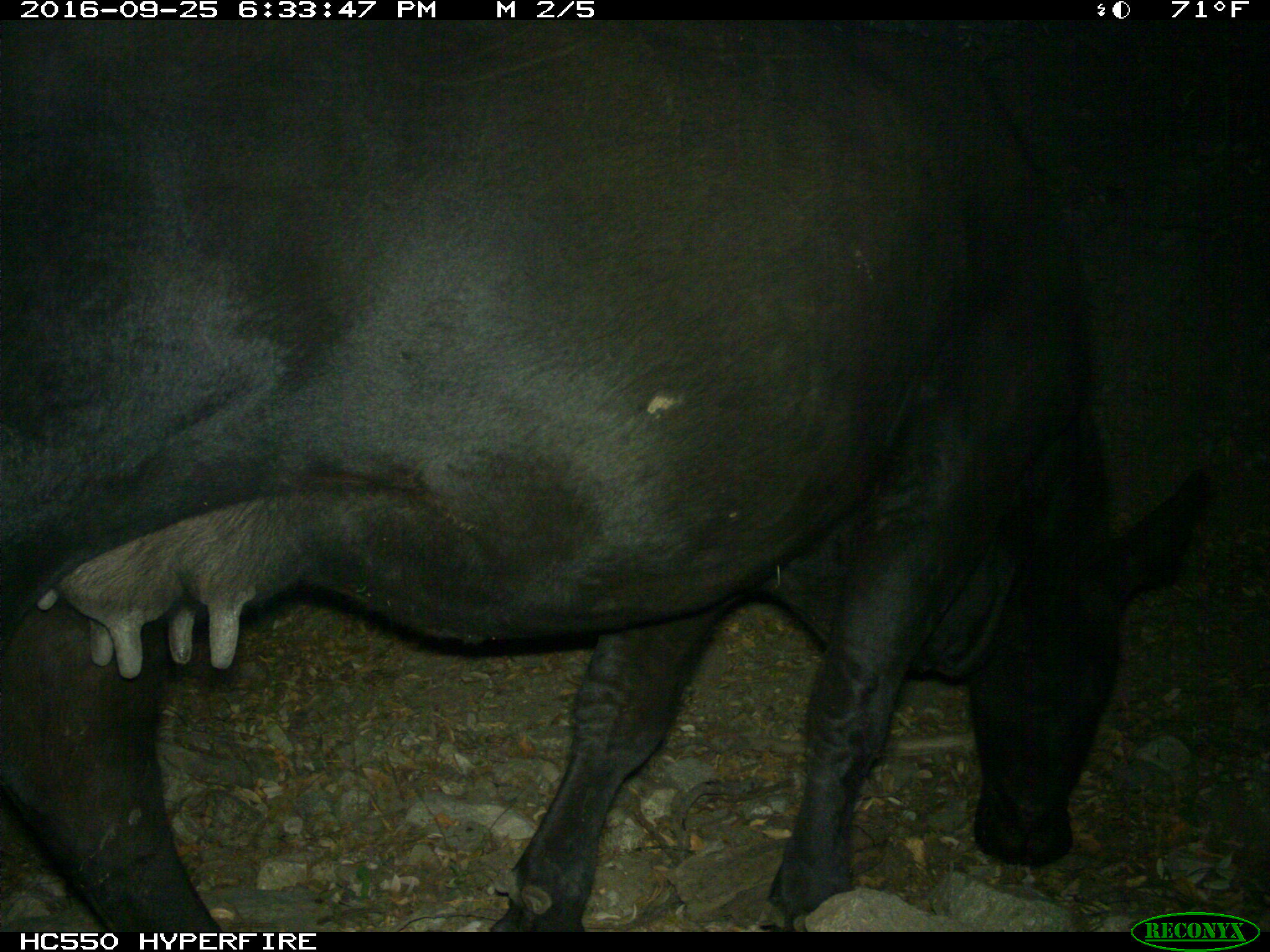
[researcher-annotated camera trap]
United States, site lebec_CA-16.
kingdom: Animalia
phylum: Chordata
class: Mammalia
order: Artiodactyla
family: Bovidae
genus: Bos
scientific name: Bos taurus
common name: domestic cow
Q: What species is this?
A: Bos taurus (domestic cow).